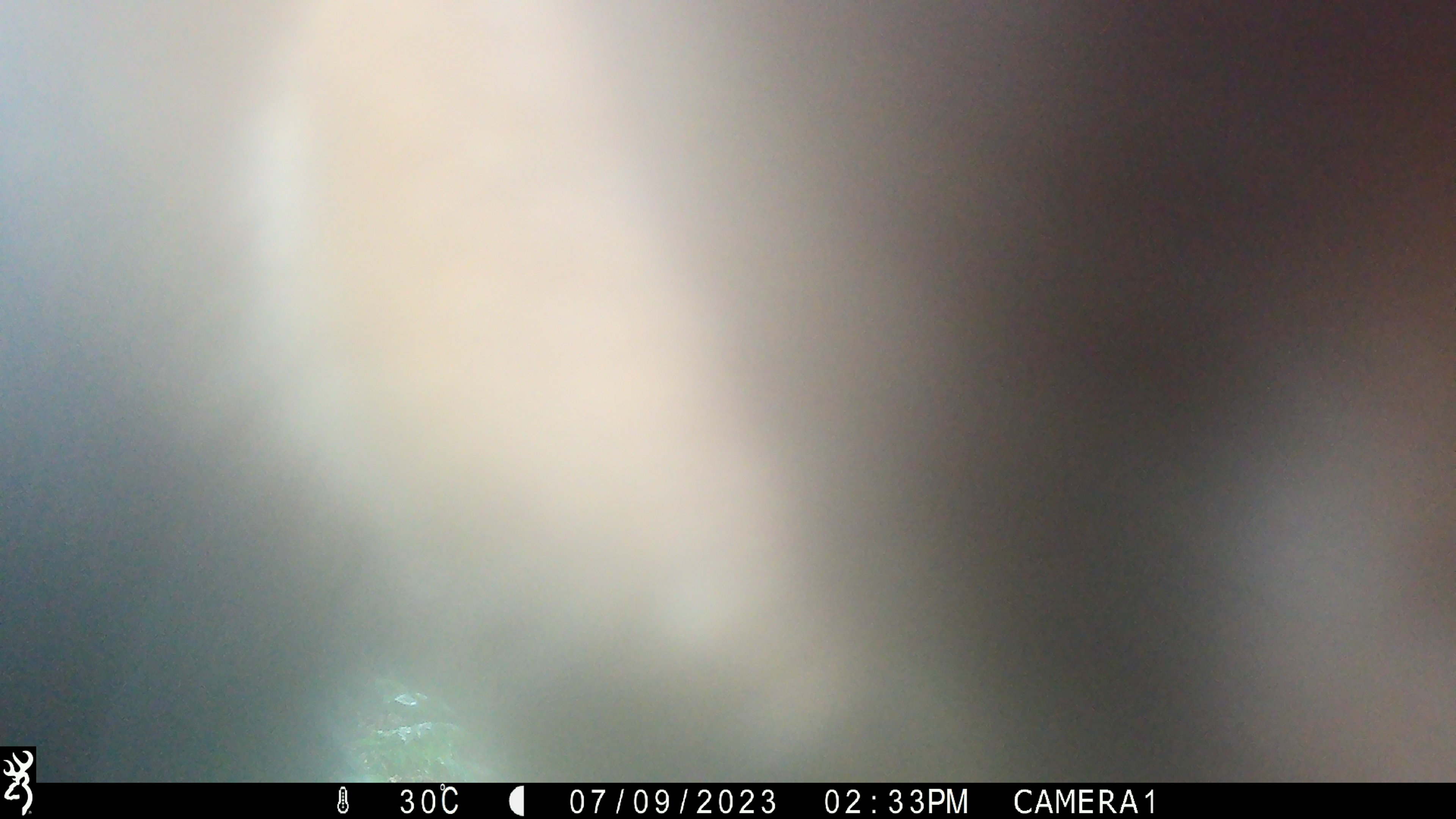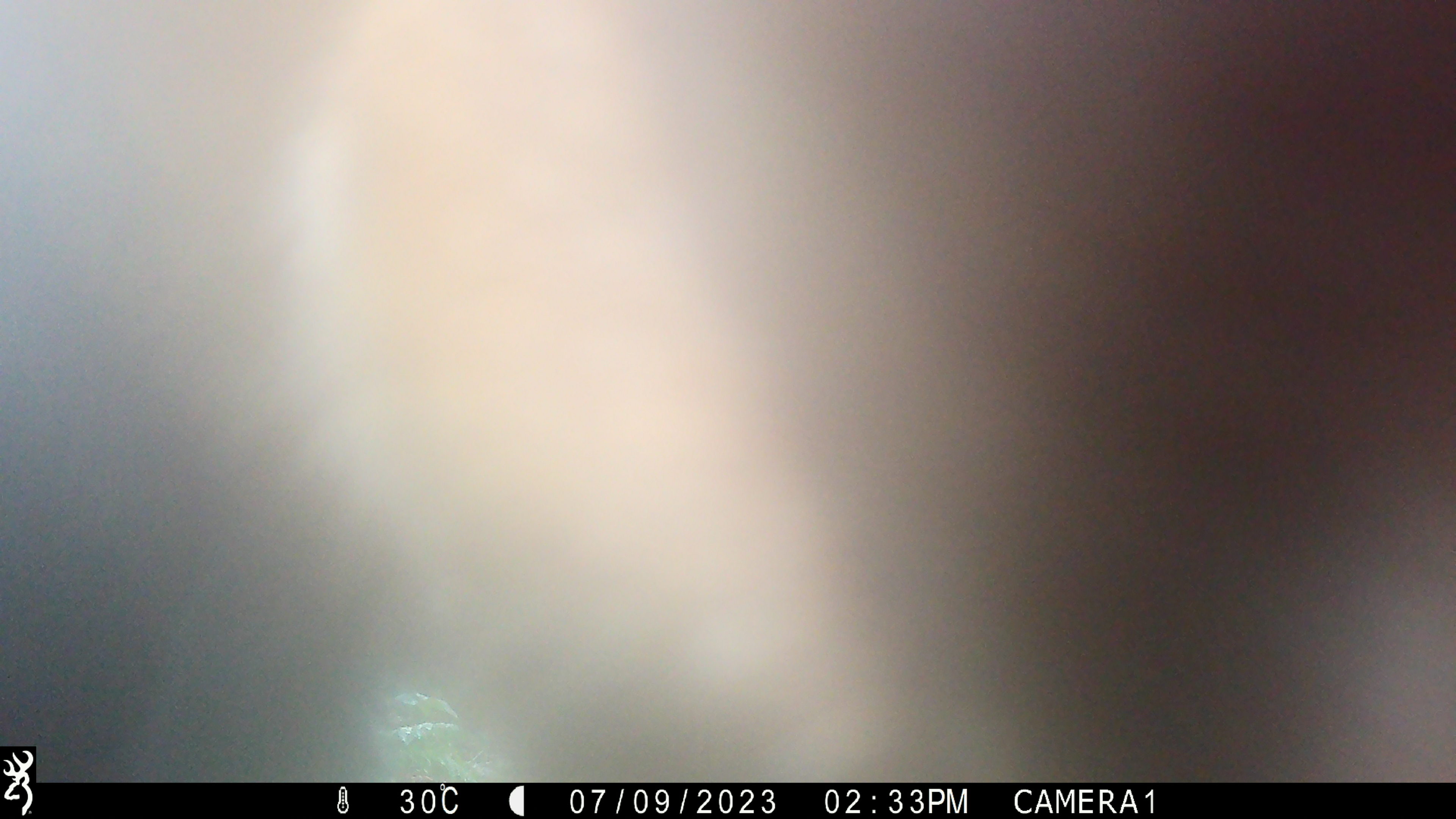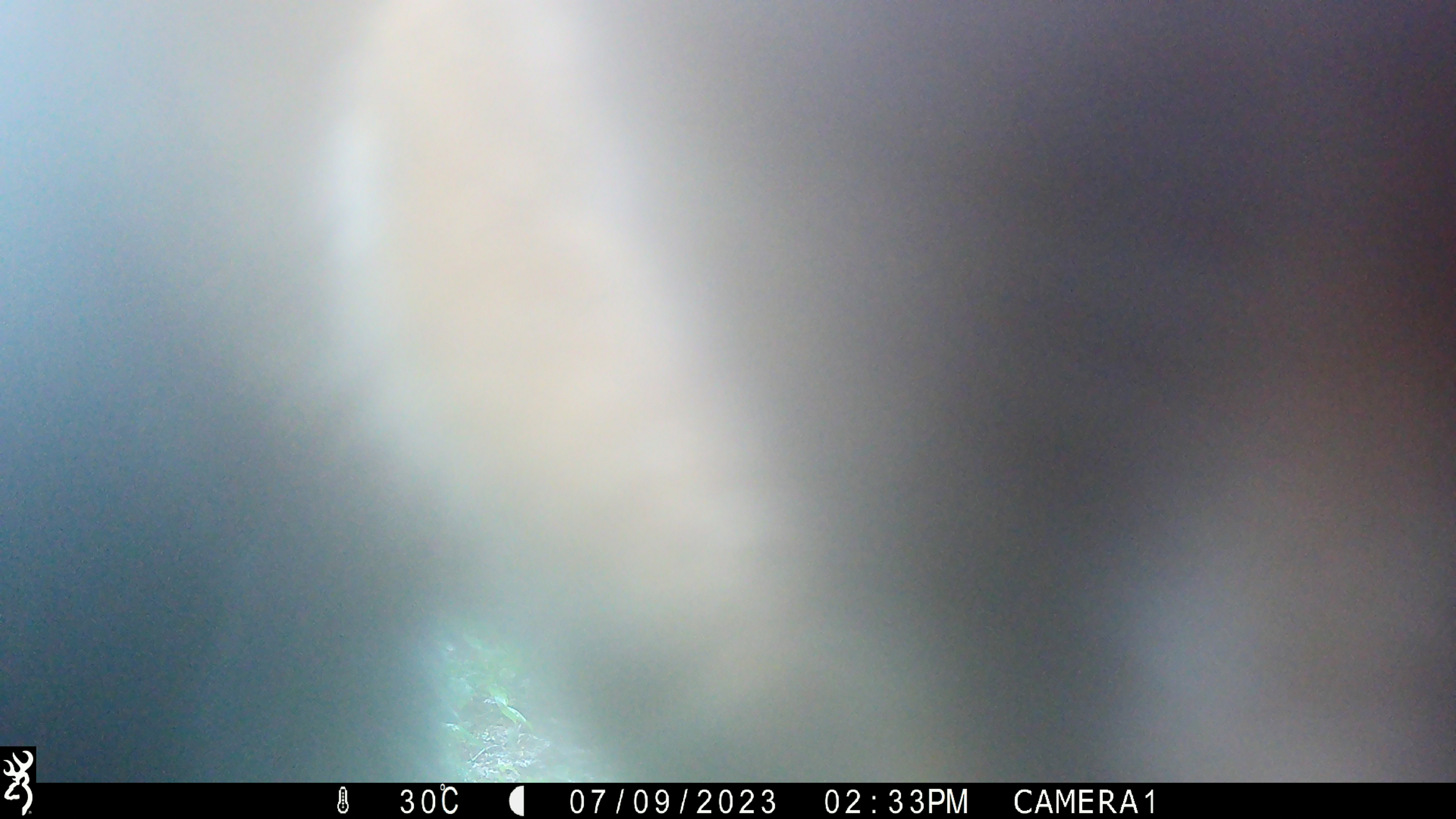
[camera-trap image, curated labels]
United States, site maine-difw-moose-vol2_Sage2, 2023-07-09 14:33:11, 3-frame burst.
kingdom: Animalia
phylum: Chordata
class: Mammalia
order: Artiodactyla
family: Cervidae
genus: Alces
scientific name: Alces alces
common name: moose